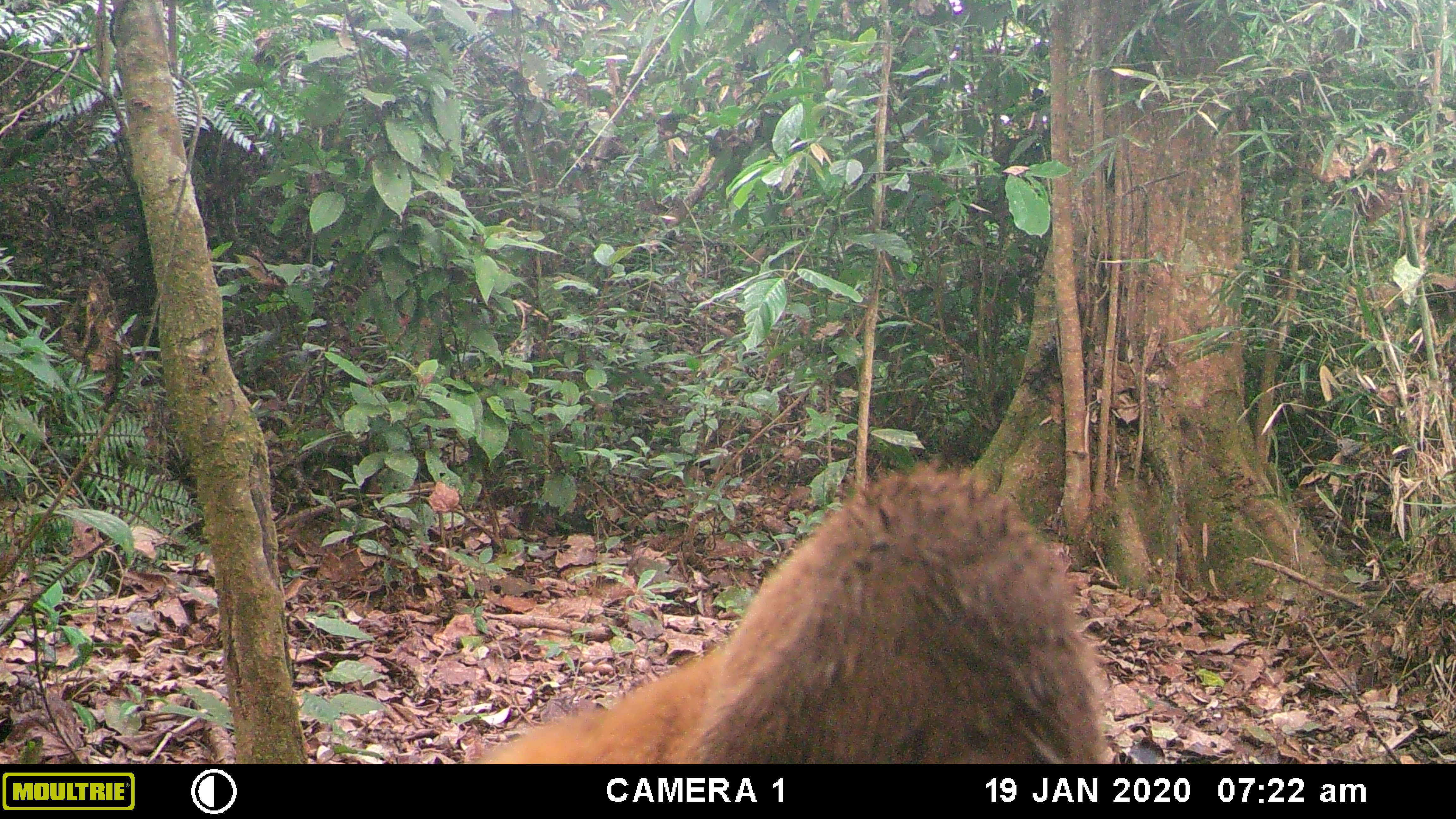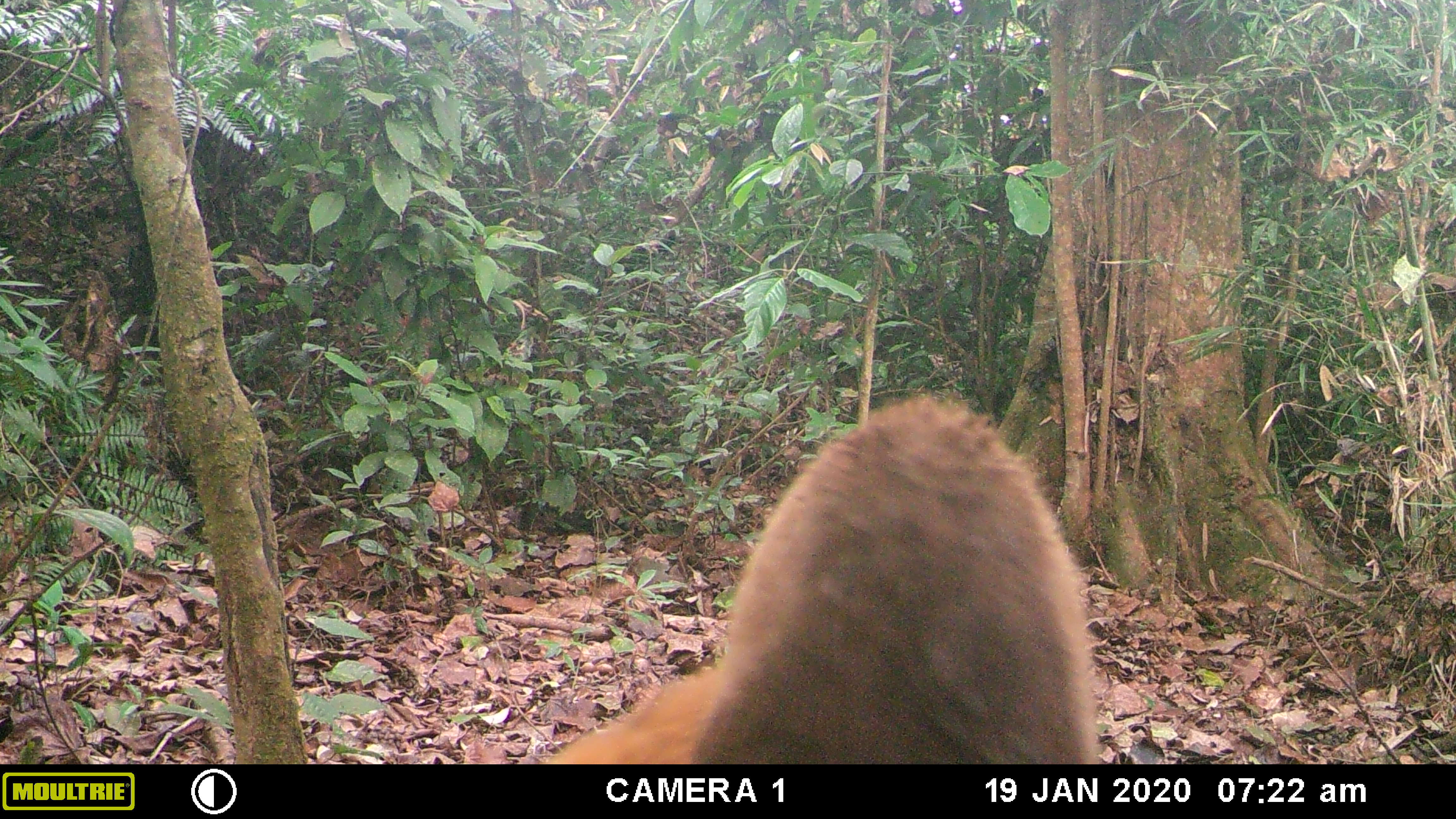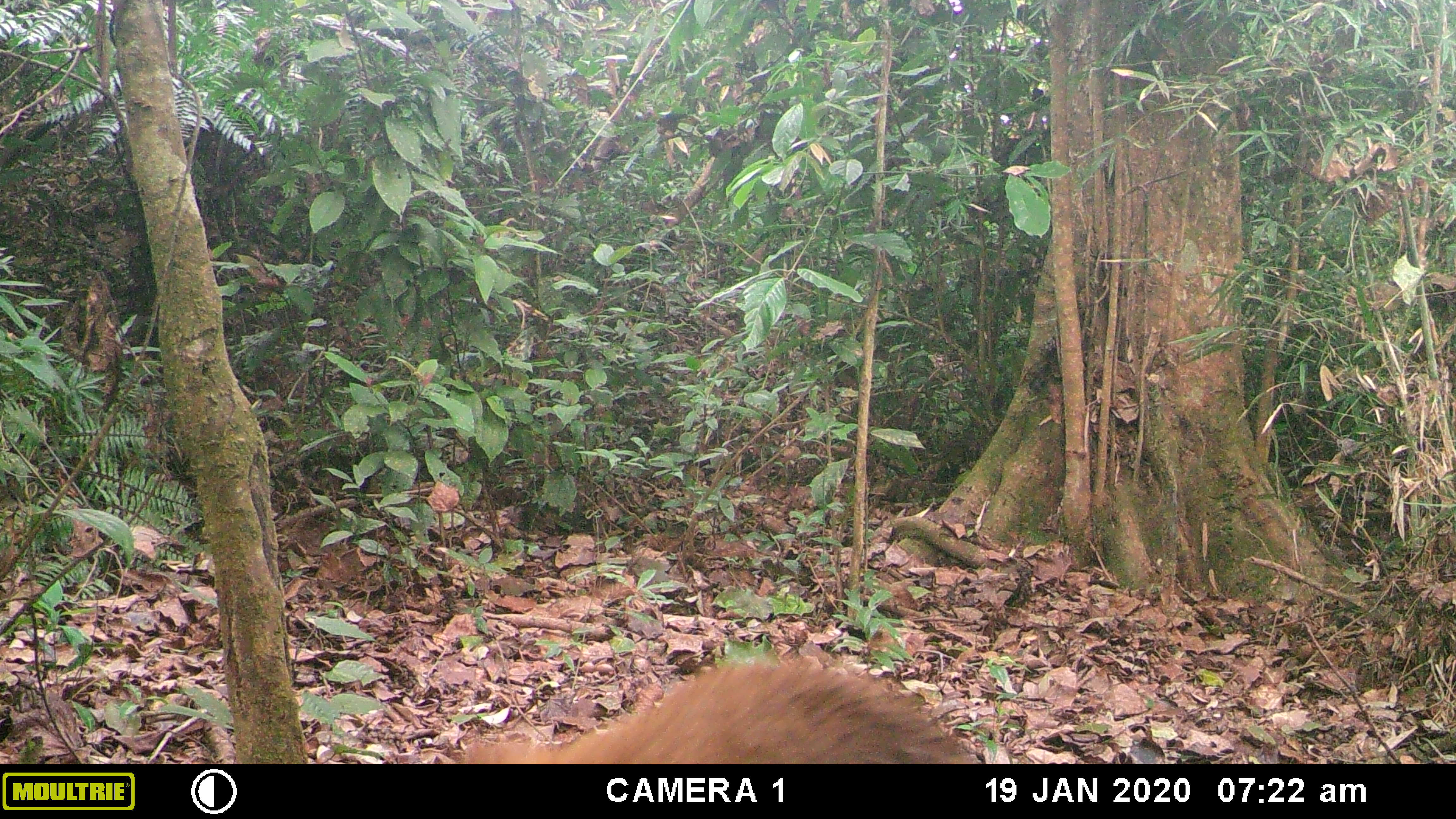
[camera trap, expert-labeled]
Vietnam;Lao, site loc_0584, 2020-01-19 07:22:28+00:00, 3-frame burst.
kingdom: Animalia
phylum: Chordata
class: Mammalia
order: Carnivora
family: Mustelidae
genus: Martes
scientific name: Martes flavigula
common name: yellow-throated marten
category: yellow throated marten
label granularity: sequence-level